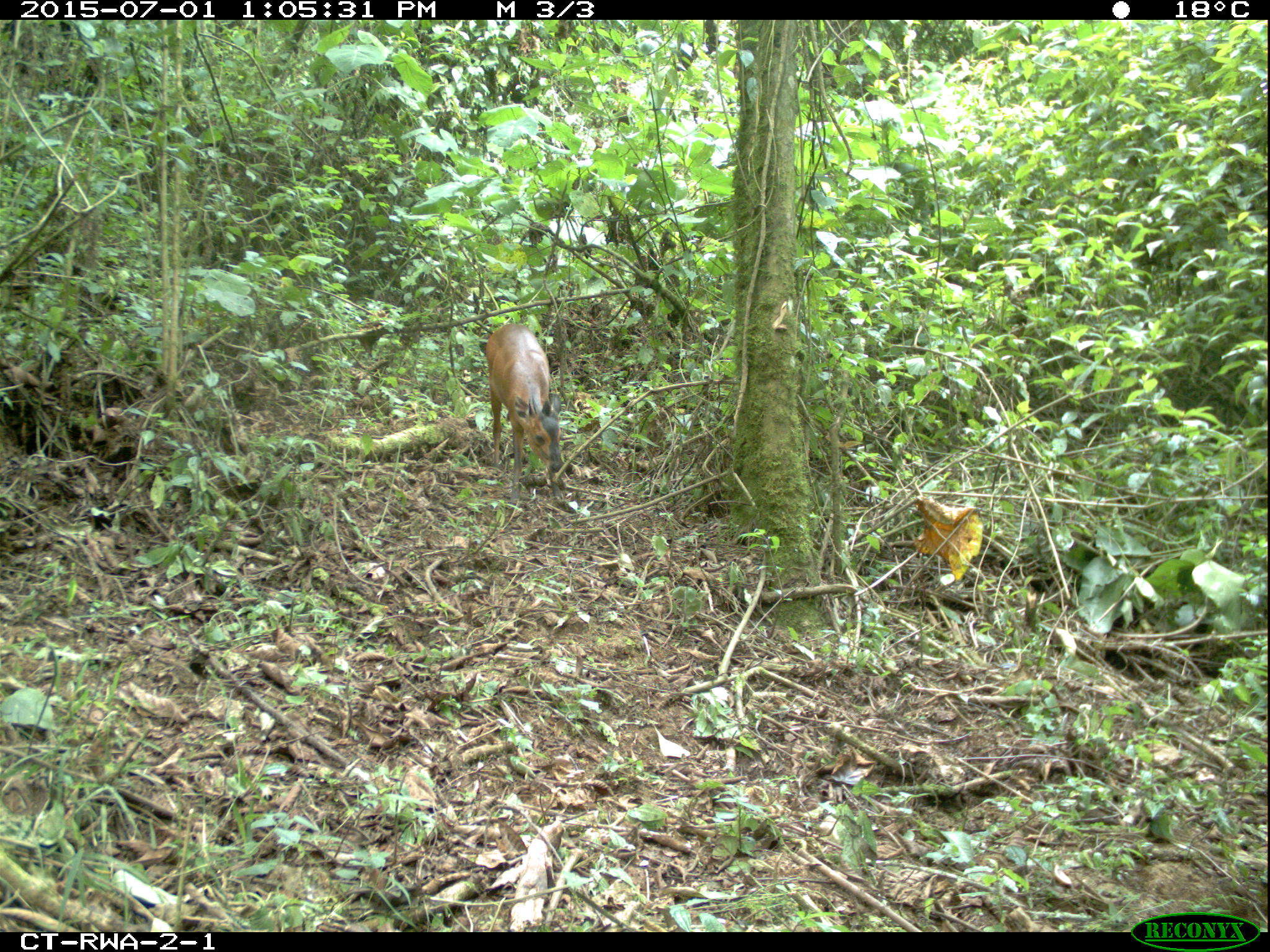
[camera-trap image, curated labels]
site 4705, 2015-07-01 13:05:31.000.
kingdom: Animalia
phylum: Chordata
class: Mammalia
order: Artiodactyla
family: Bovidae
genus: Cephalophus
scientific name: Cephalophus nigrifrons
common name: black-fronted duiker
Cephalophus nigrifrons (black-fronted duiker), count 1.